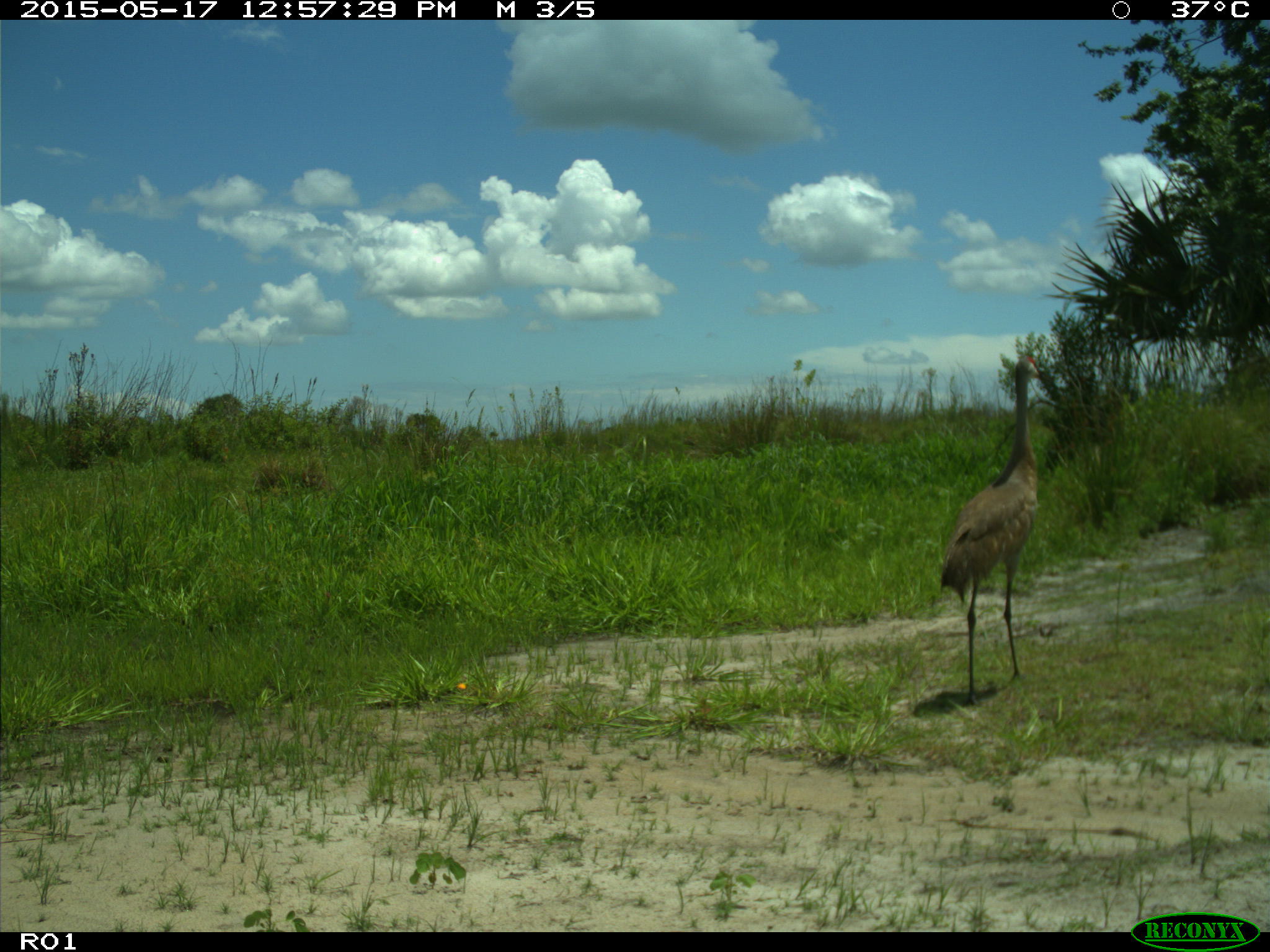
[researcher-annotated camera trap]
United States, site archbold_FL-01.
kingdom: Animalia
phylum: Chordata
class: Aves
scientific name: Aves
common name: birds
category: unidentified bird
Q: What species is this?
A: Unidentified bird (birds) (Aves).